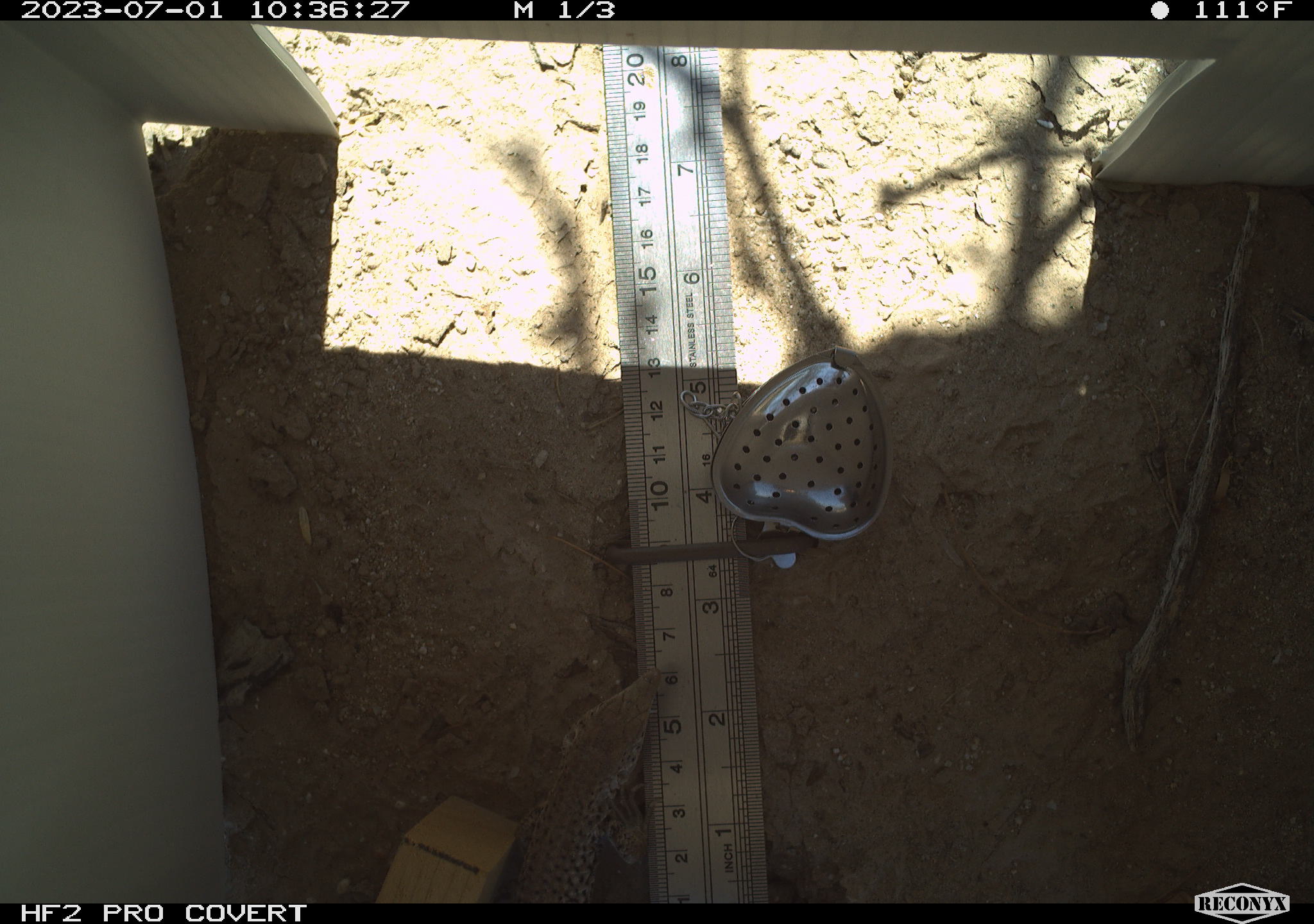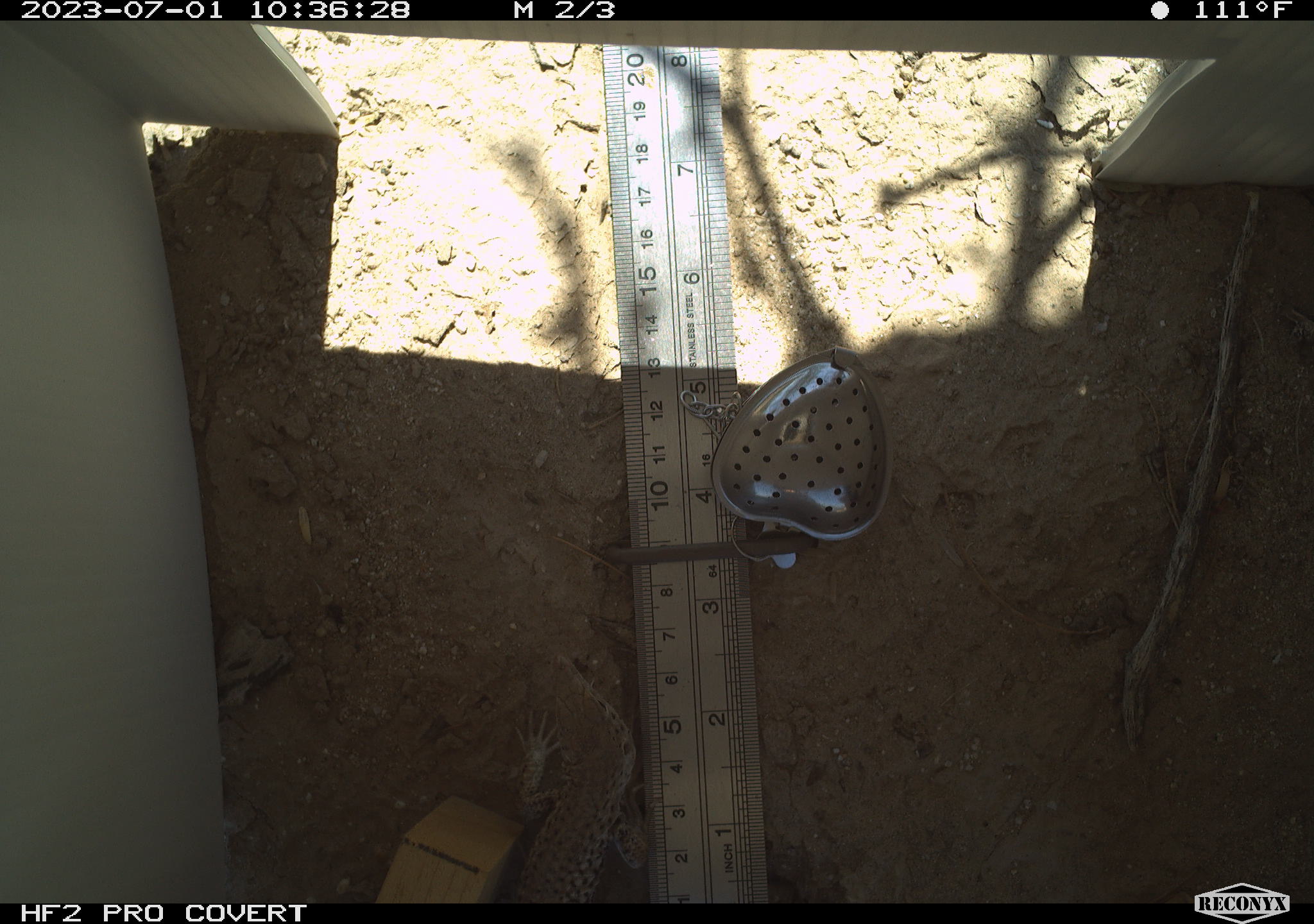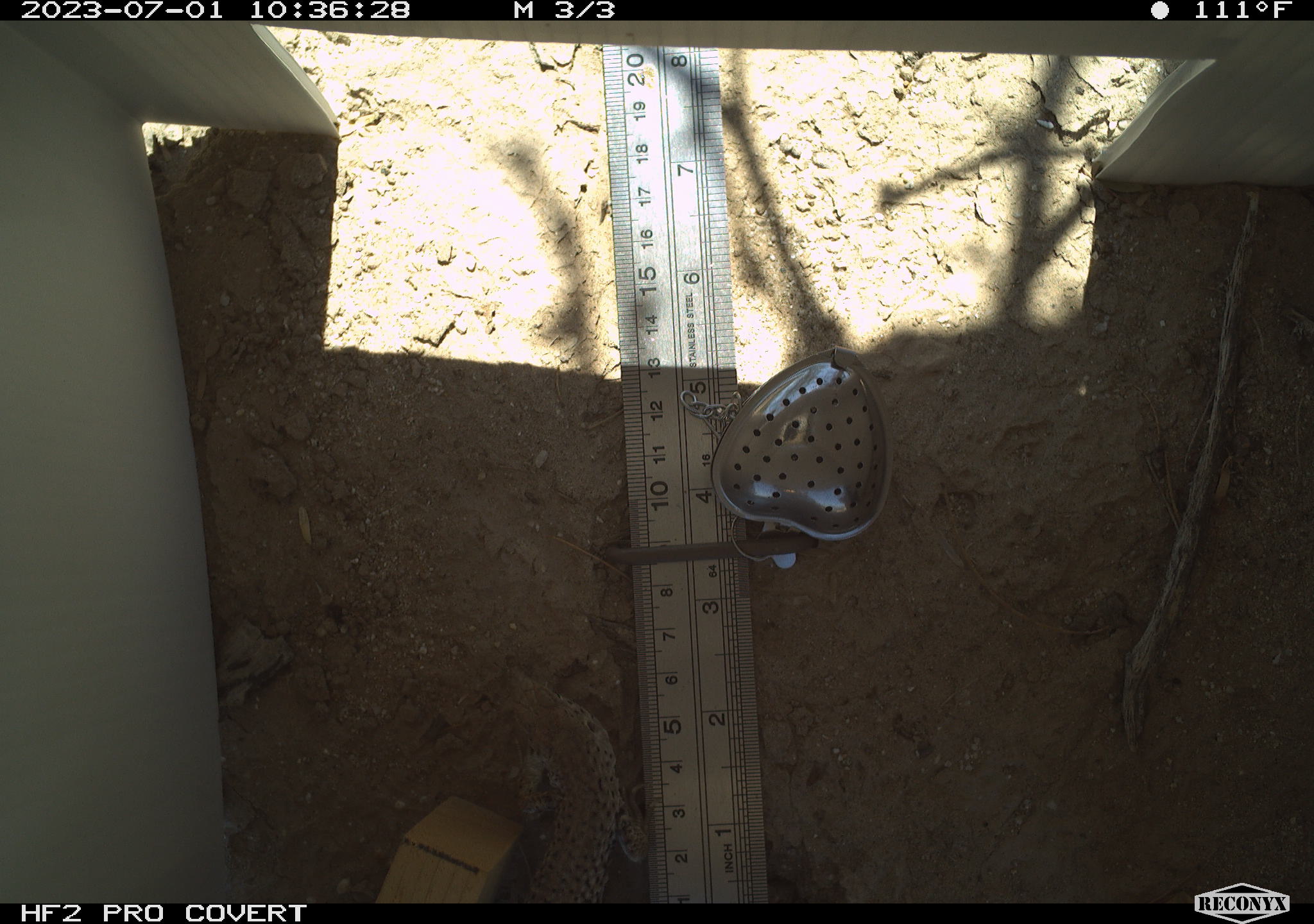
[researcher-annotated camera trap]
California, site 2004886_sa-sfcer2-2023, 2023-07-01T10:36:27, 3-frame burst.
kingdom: Animalia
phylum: Chordata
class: Reptilia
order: Squamata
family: Teiidae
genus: Aspidoscelis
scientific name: Aspidoscelis tigris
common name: western whiptail